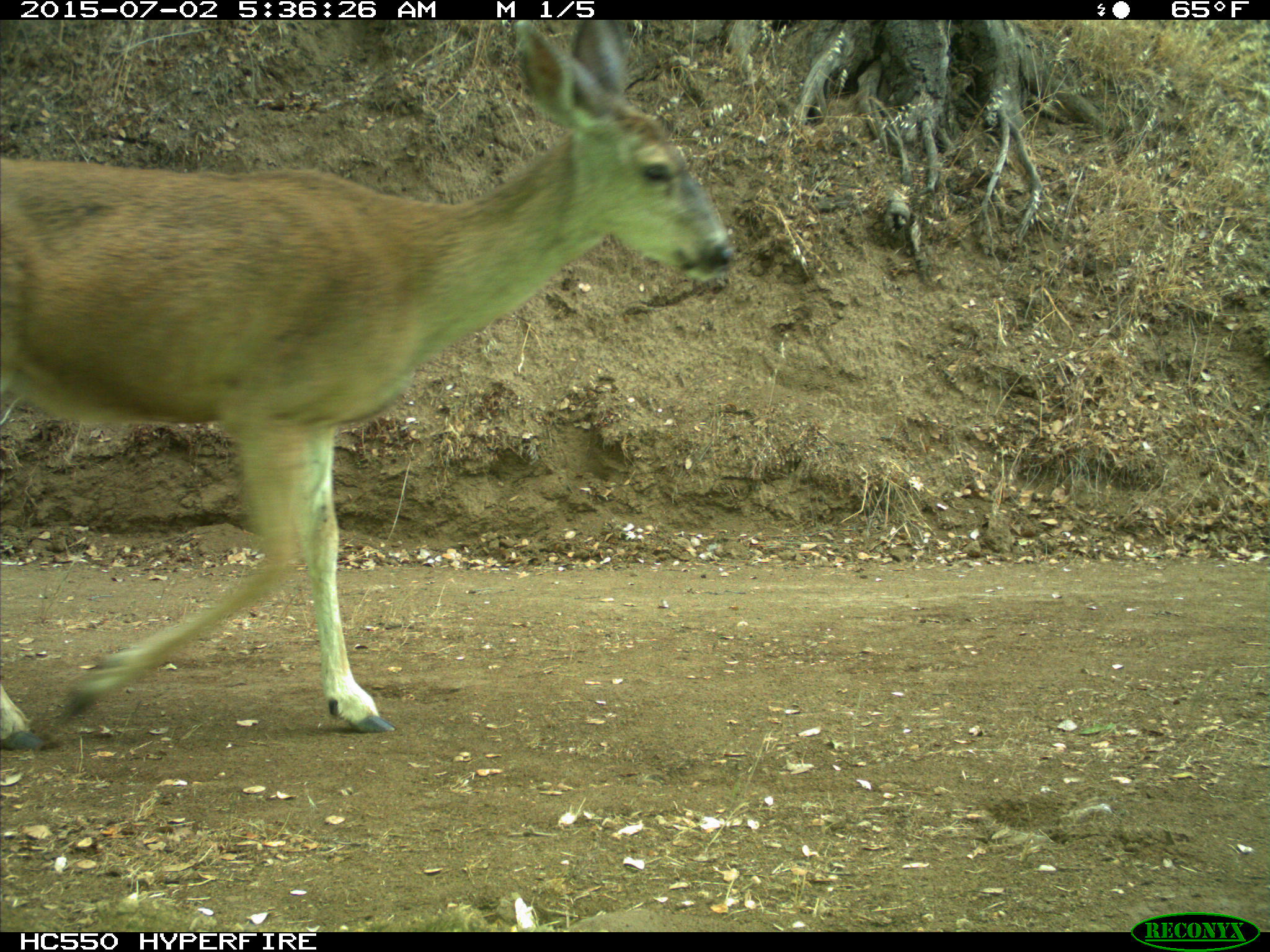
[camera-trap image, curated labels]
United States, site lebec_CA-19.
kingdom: Animalia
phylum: Chordata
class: Mammalia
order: Artiodactyla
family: Cervidae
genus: Odocoileus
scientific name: Odocoileus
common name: deer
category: unidentified deer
Unidentified deer (deer) (Odocoileus).